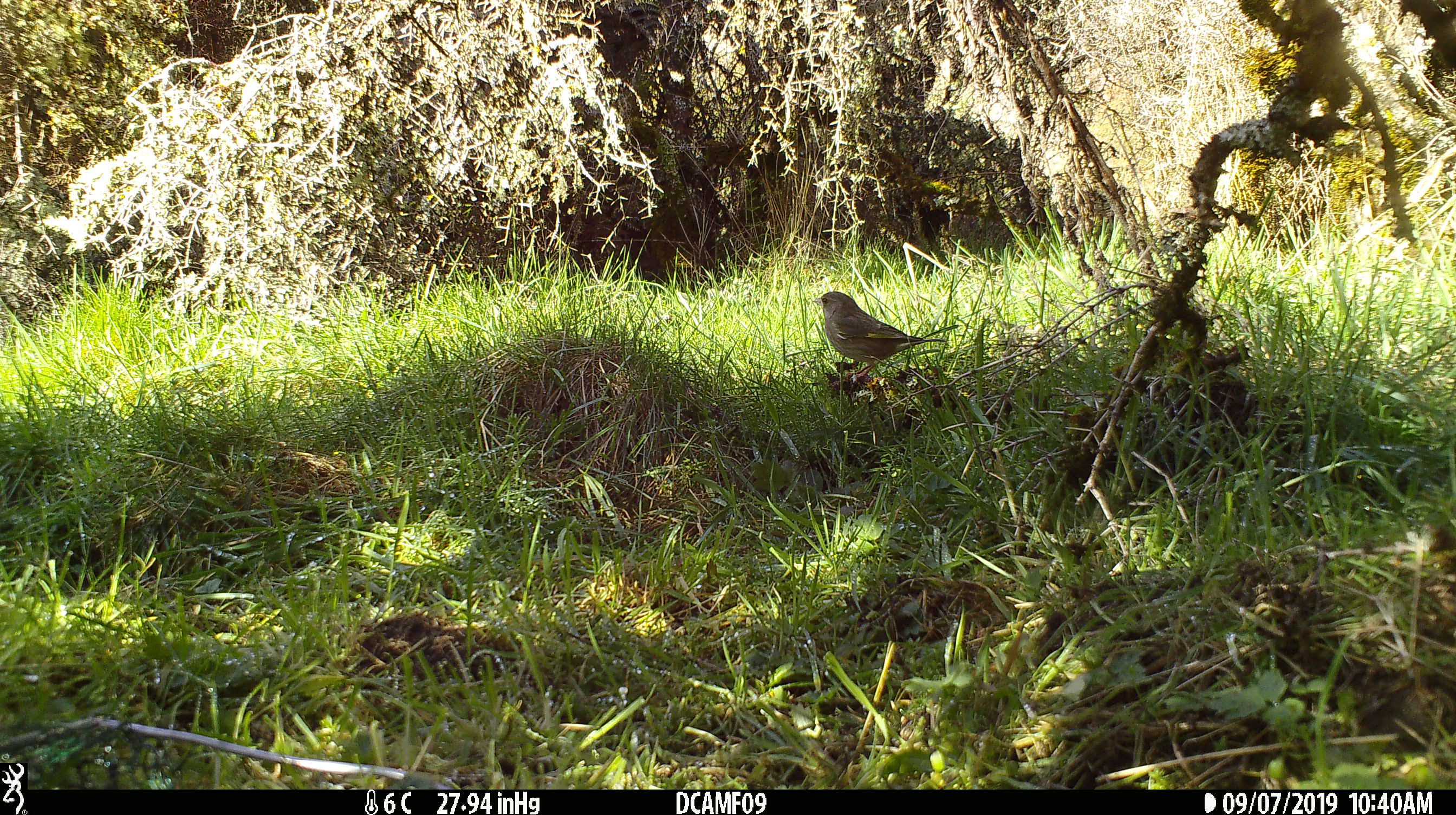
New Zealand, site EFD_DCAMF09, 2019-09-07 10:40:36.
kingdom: Animalia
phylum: Chordata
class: Aves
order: Passeriformes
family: Fringillidae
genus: Chloris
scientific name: Chloris chloris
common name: greenfinch